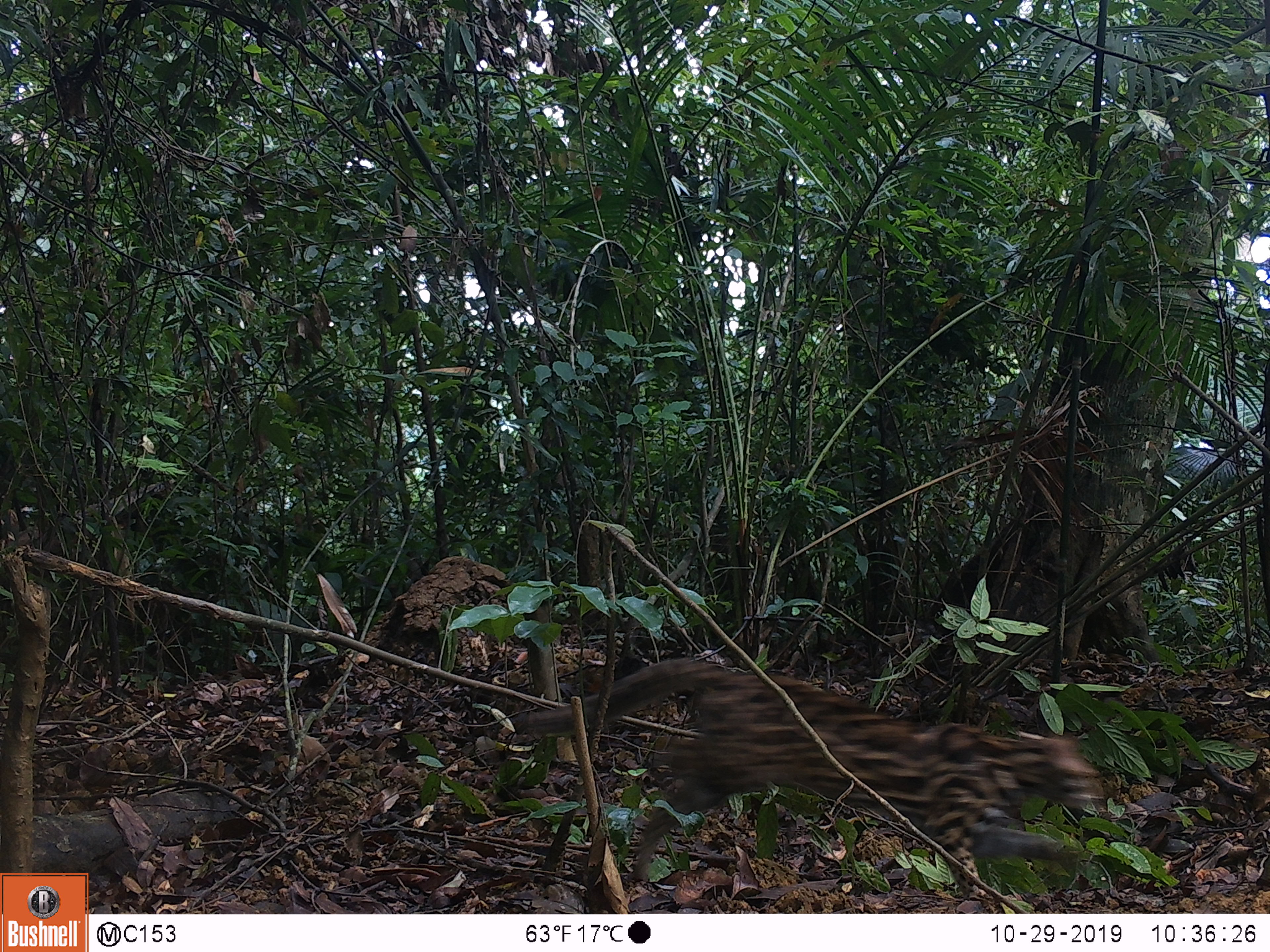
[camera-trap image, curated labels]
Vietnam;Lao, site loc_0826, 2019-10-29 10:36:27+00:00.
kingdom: Animalia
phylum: Chordata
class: Mammalia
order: Carnivora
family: Felidae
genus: Prionailurus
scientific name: Prionailurus bengalensis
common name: leopard cat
Leopard cat (Prionailurus bengalensis). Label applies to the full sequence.